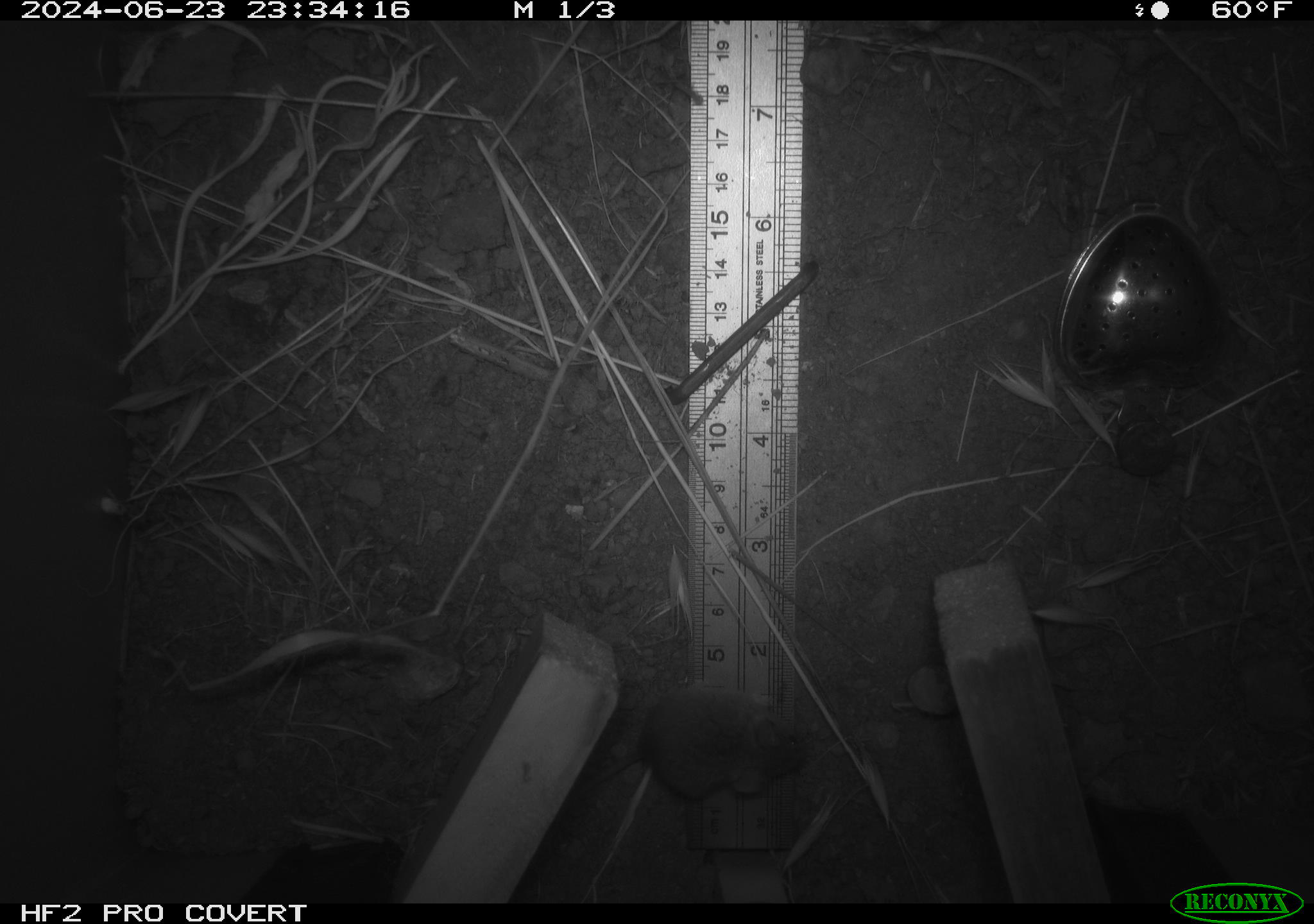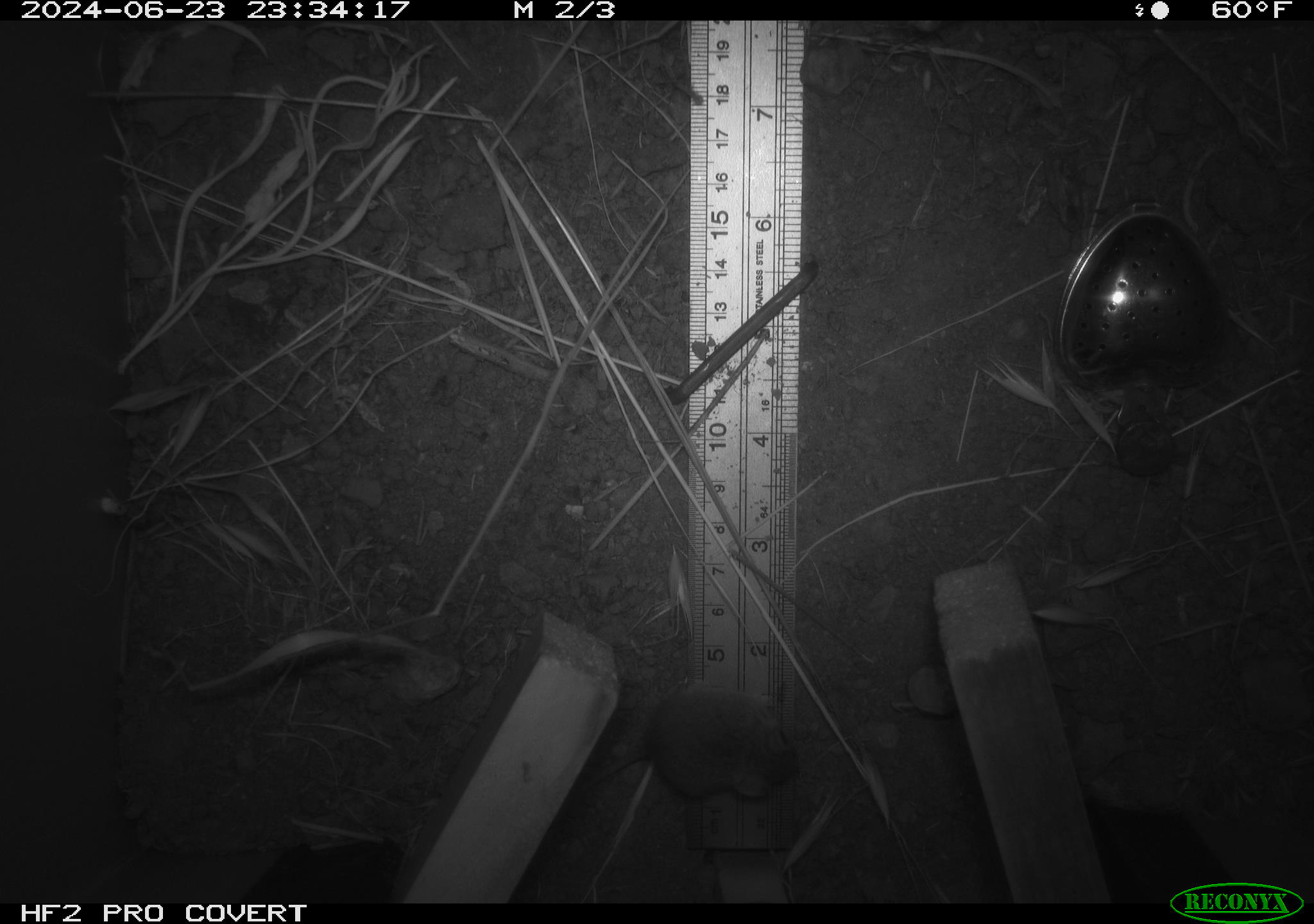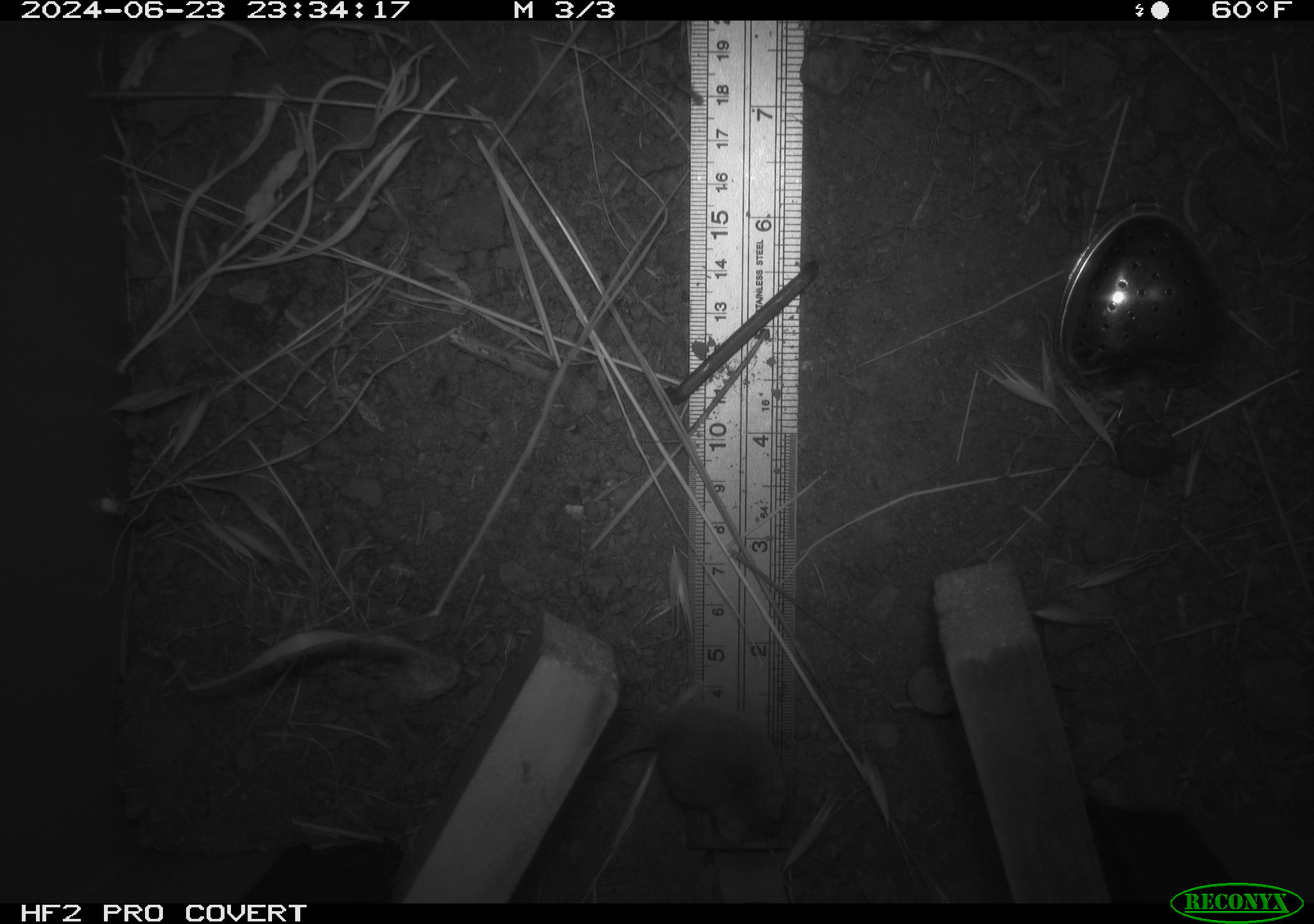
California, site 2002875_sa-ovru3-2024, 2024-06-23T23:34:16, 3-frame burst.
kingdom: Animalia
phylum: Chordata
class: Mammalia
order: Rodentia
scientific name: Rodentia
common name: mouse species